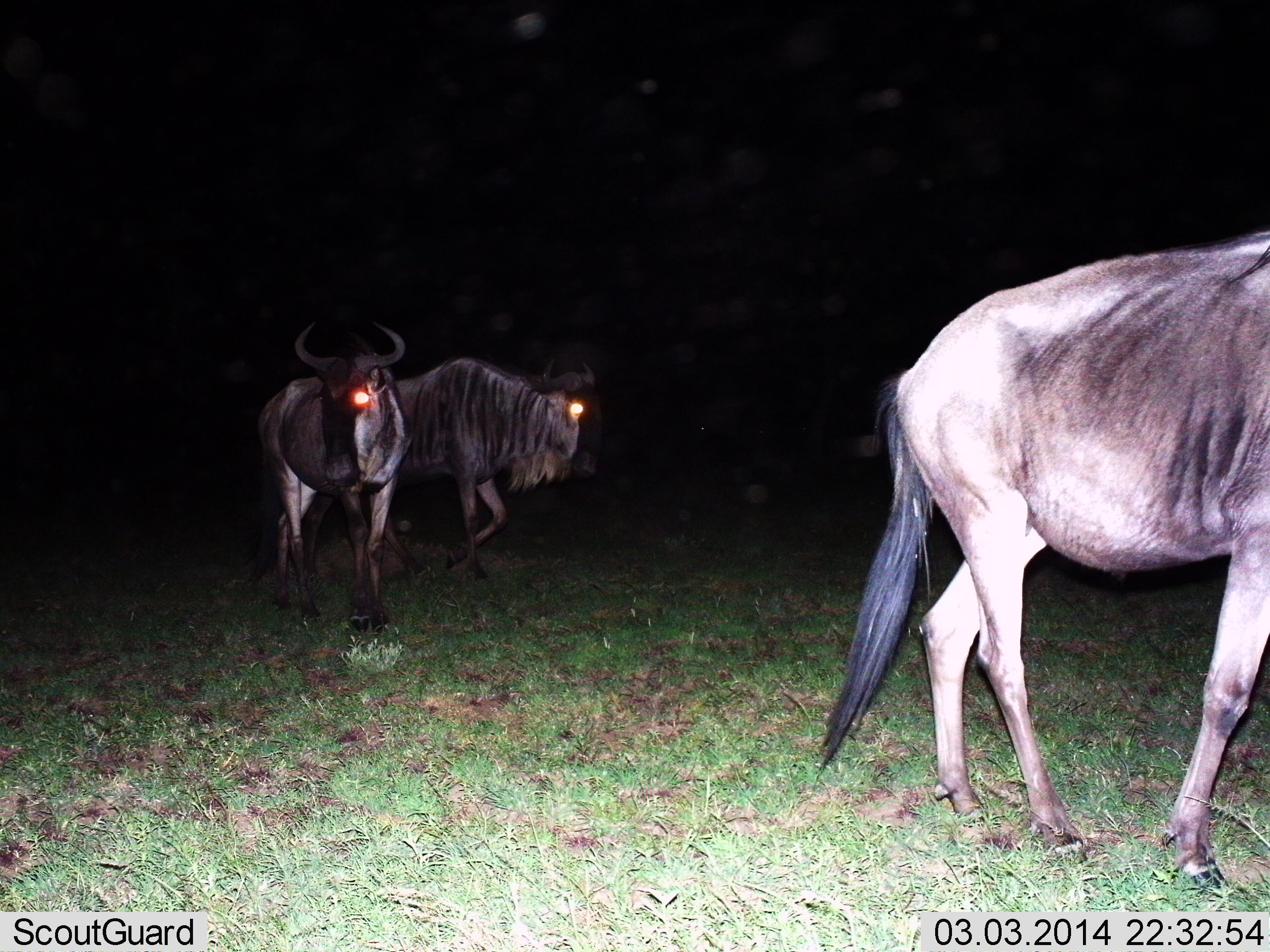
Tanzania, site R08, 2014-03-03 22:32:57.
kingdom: Animalia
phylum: Chordata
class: Mammalia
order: Artiodactyla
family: Bovidae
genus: Connochaetes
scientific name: Connochaetes taurinus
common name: blue wildebeest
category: wildebeest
Wildebeest (blue wildebeest) (Connochaetes taurinus), count 3. Behavior (volunteer vote fractions): standing 30%, resting 0%, moving 90%, interacting 0%. Young present (vote fraction): 0%. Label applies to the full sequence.